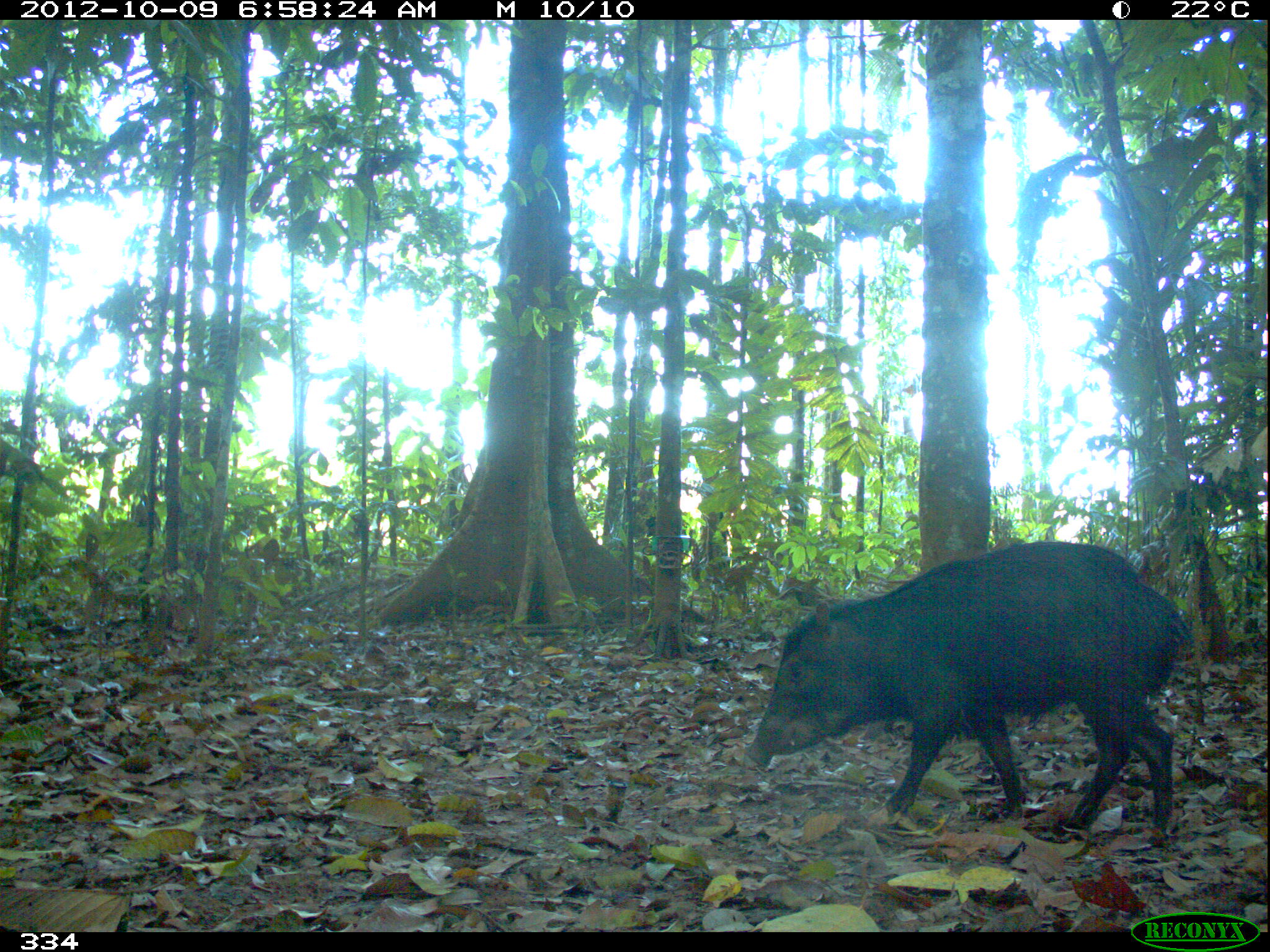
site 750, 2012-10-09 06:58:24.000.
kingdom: Animalia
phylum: Chordata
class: Mammalia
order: Artiodactyla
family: Tayassuidae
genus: Tayassu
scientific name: Tayassu pecari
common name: white-lipped peccary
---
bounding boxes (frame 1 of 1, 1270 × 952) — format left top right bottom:
tayassu pecari: 740 541 1195 846